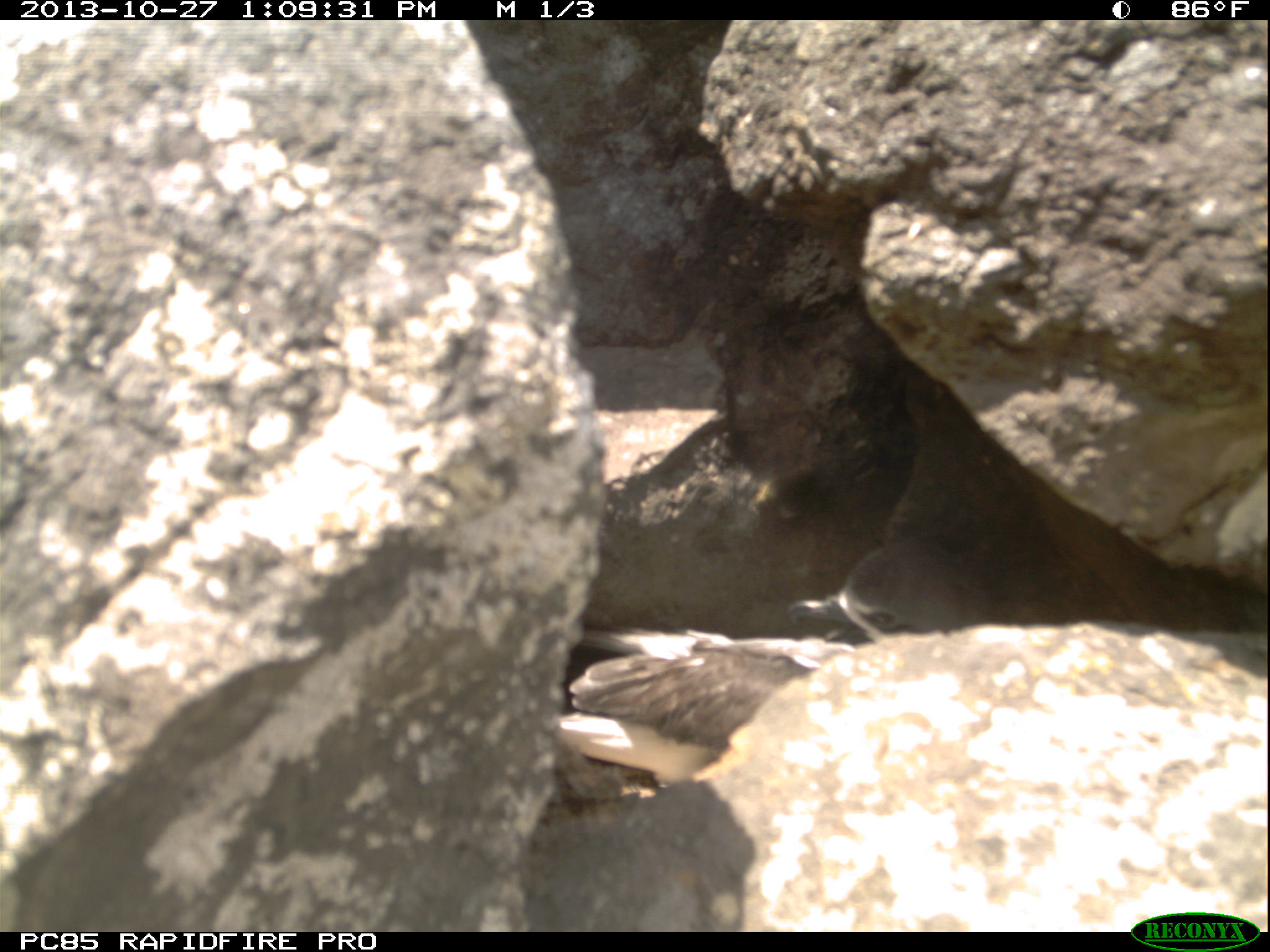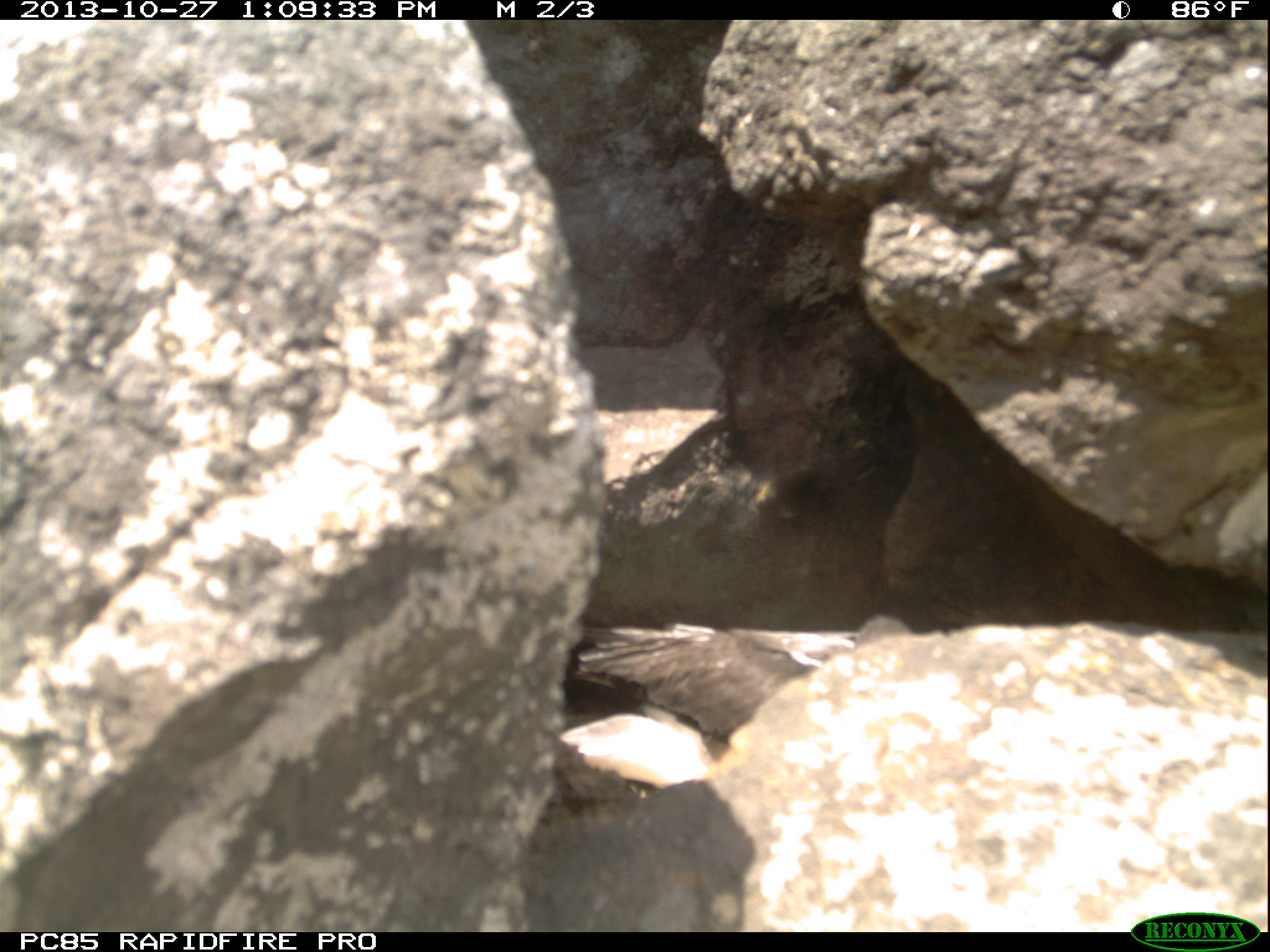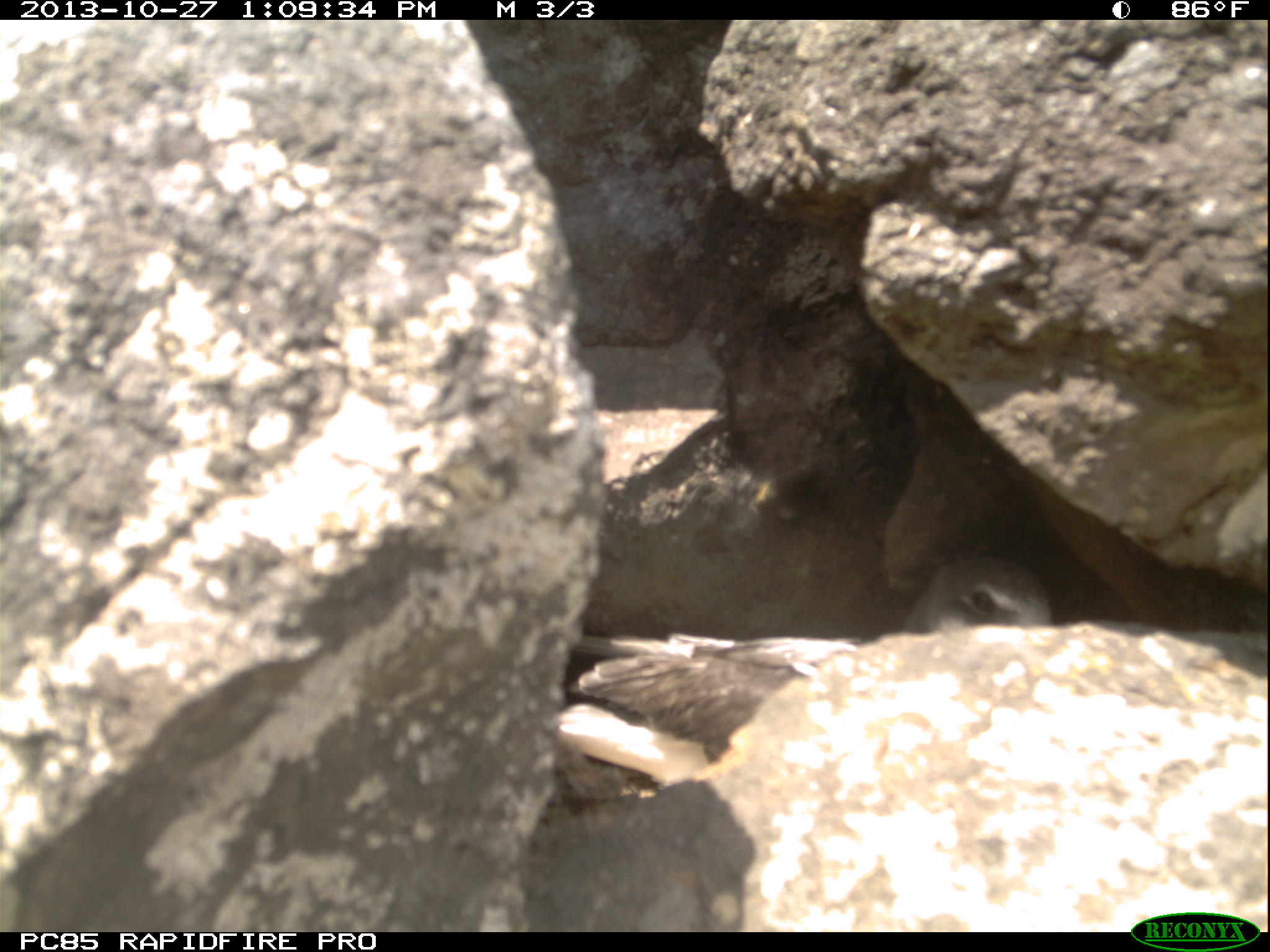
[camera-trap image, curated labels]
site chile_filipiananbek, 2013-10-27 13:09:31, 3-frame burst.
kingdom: Animalia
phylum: Chordata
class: Aves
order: Procellariiformes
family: Procellariidae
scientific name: Procellariidae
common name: petrel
Petrel (Procellariidae).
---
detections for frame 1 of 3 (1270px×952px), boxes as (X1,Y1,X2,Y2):
petrel: (546,534,1001,805)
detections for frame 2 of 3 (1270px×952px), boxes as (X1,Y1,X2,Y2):
petrel: (556,581,982,803)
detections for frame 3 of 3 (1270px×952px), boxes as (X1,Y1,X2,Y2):
petrel: (528,565,1061,800)